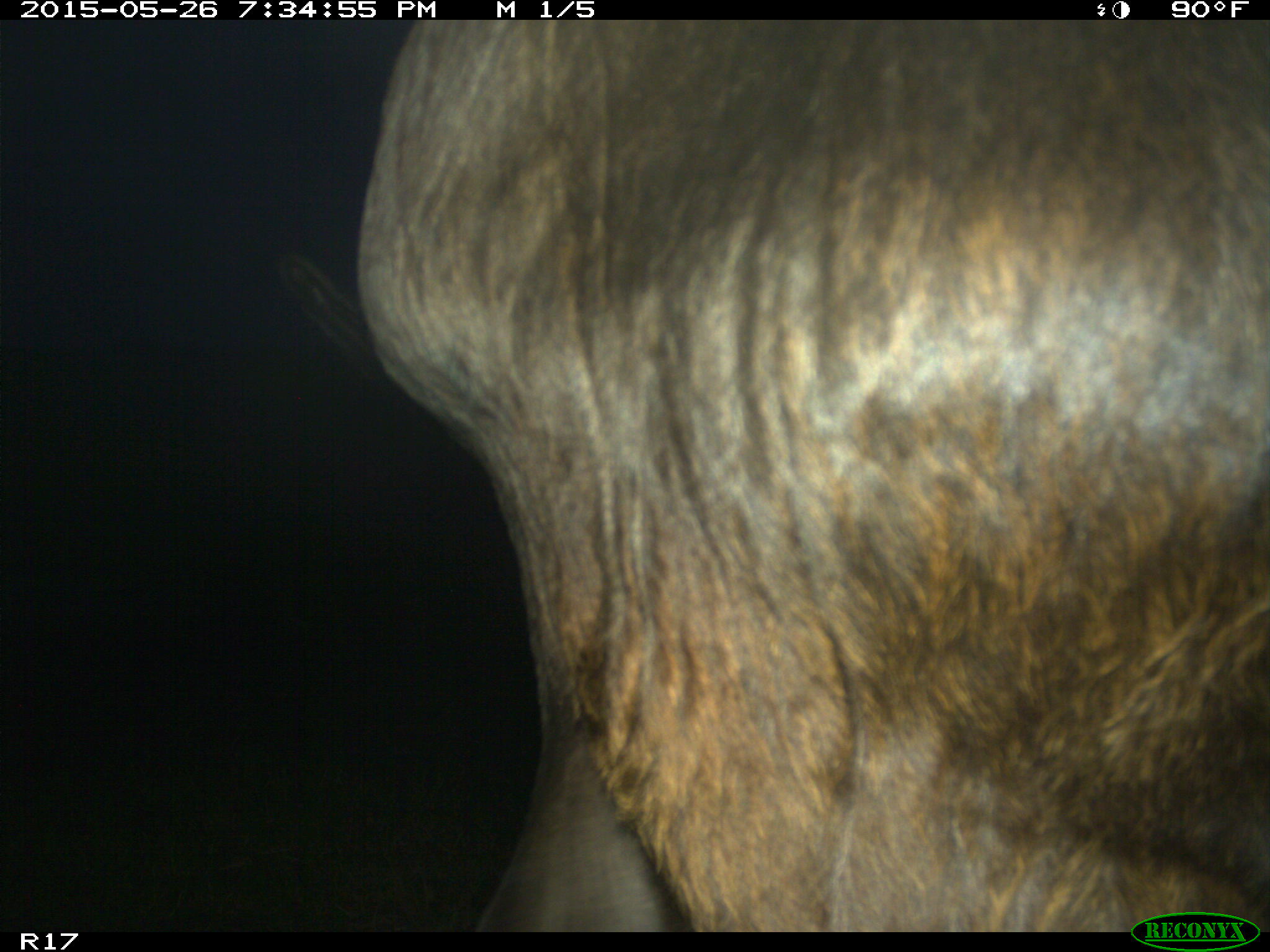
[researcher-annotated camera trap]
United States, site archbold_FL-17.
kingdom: Animalia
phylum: Chordata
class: Mammalia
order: Artiodactyla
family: Bovidae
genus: Bos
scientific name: Bos taurus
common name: domestic cow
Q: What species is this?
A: Bos taurus (domestic cow).